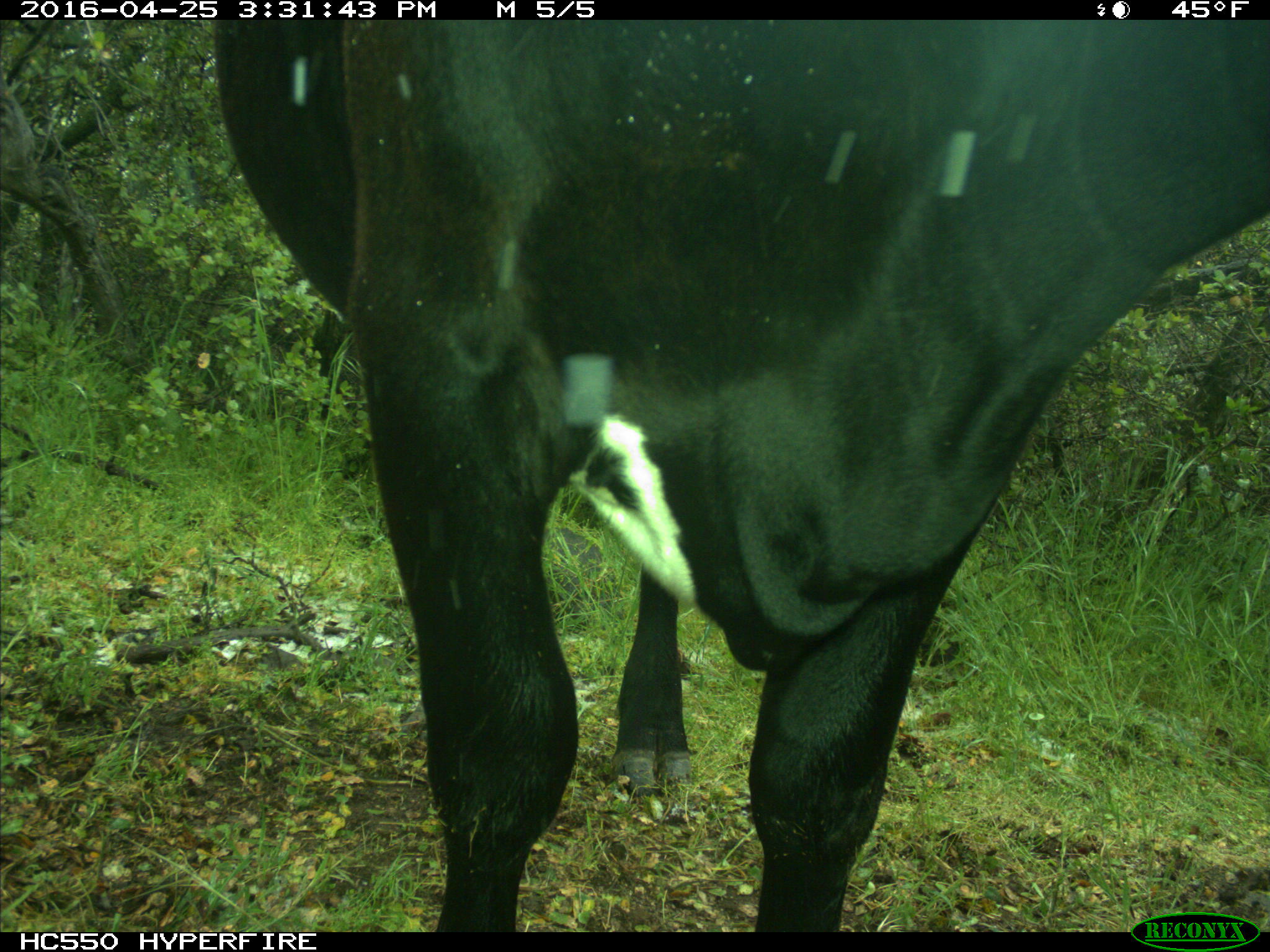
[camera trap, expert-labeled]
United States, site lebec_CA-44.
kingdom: Animalia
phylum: Chordata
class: Mammalia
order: Artiodactyla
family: Bovidae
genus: Bos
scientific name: Bos taurus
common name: domestic cow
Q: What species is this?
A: Bos taurus (domestic cow).